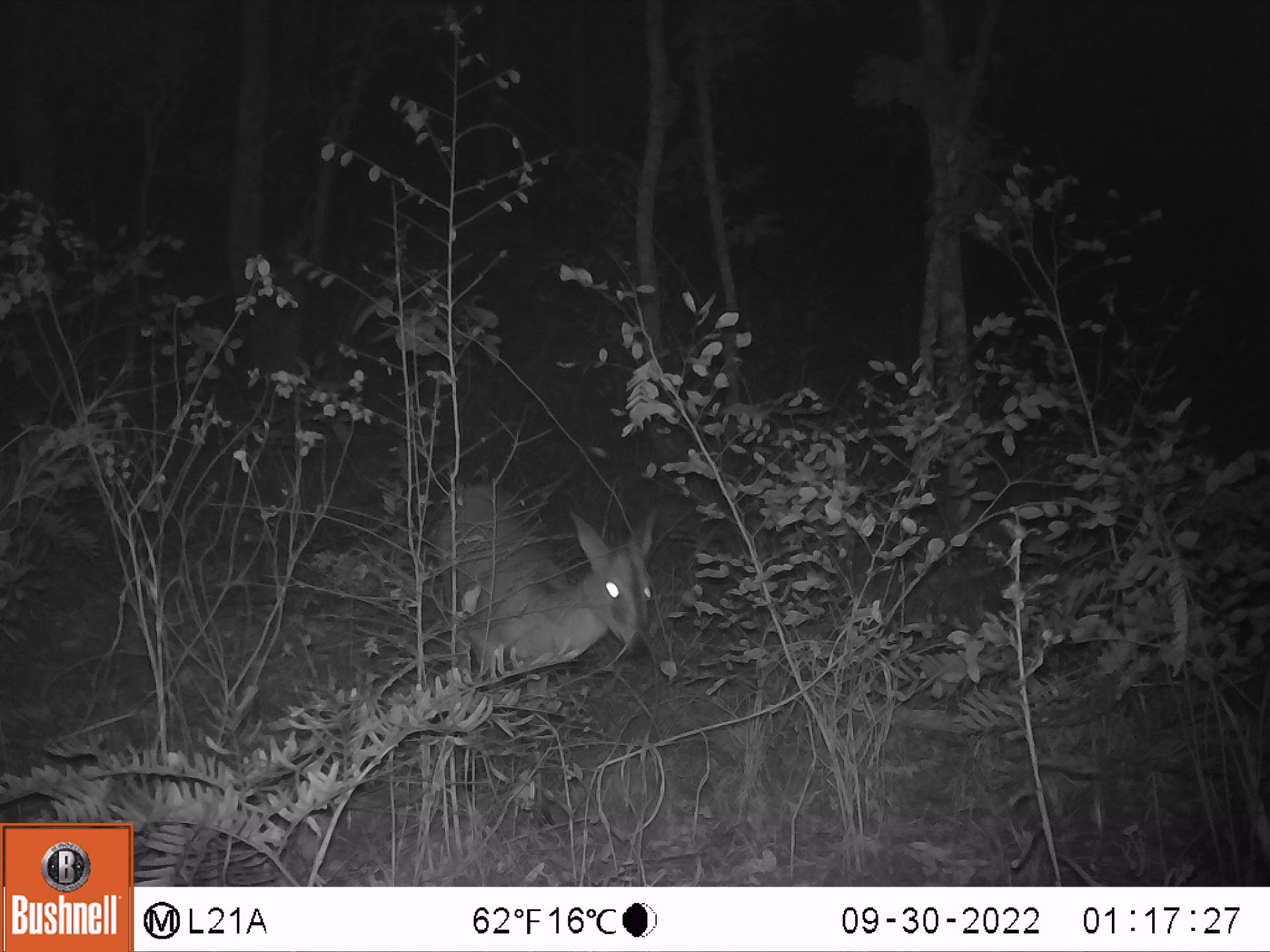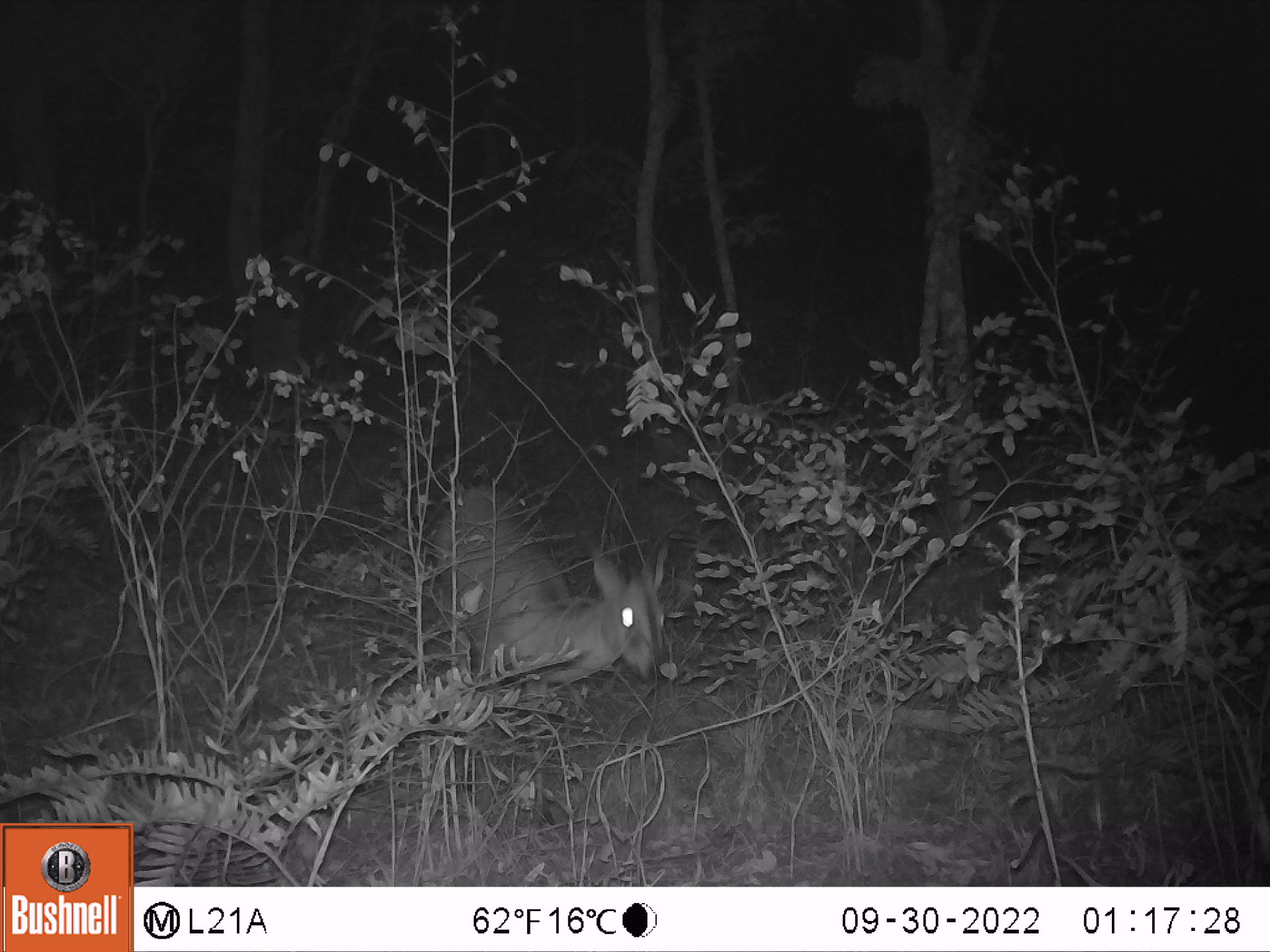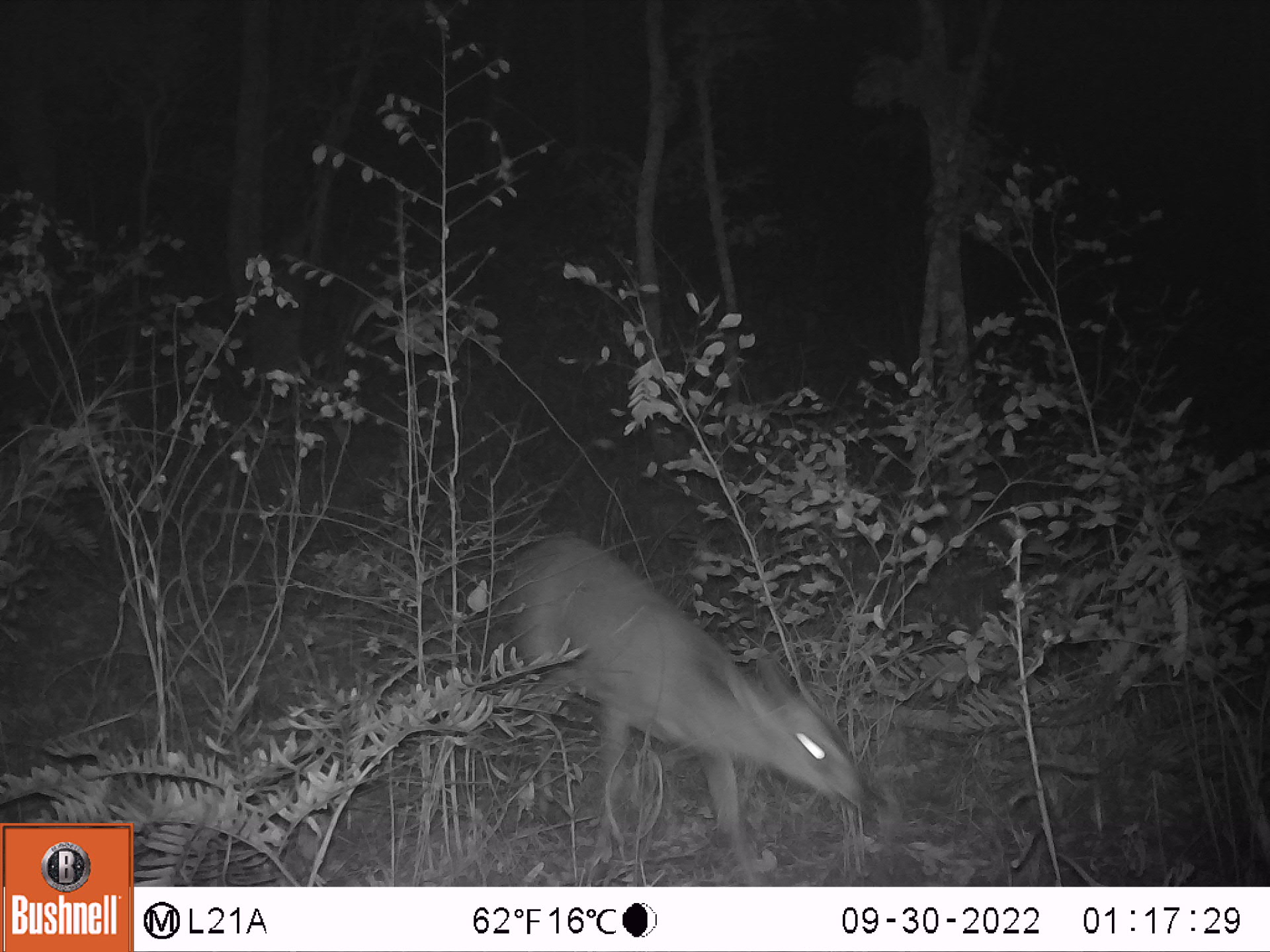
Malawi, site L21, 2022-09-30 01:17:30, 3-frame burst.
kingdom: Animalia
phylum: Chordata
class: Mammalia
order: Artiodactyla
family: Bovidae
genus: Sylvicapra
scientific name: Sylvicapra grimmia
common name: common duiker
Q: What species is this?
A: Common duiker (Sylvicapra grimmia).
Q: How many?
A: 1.